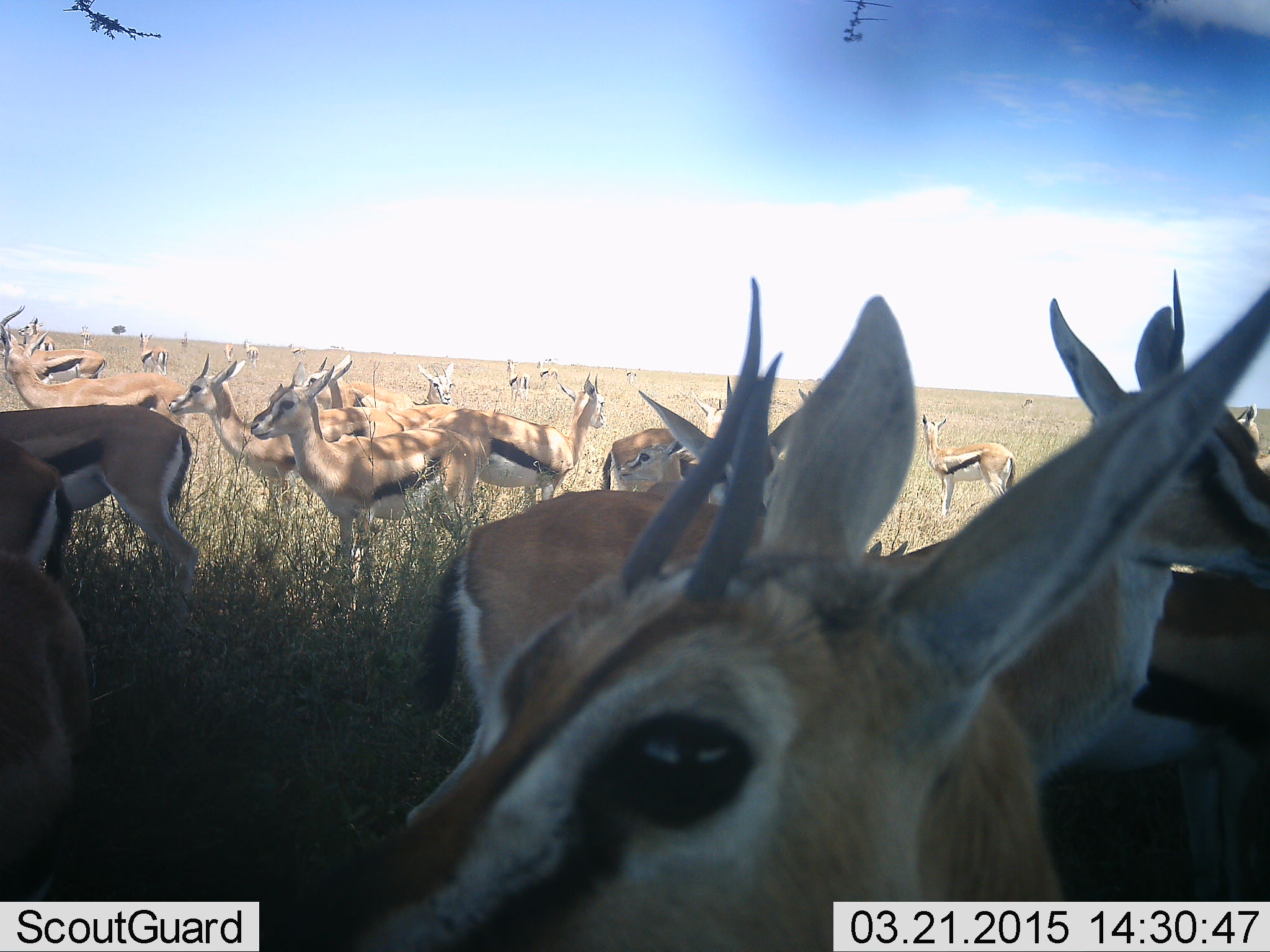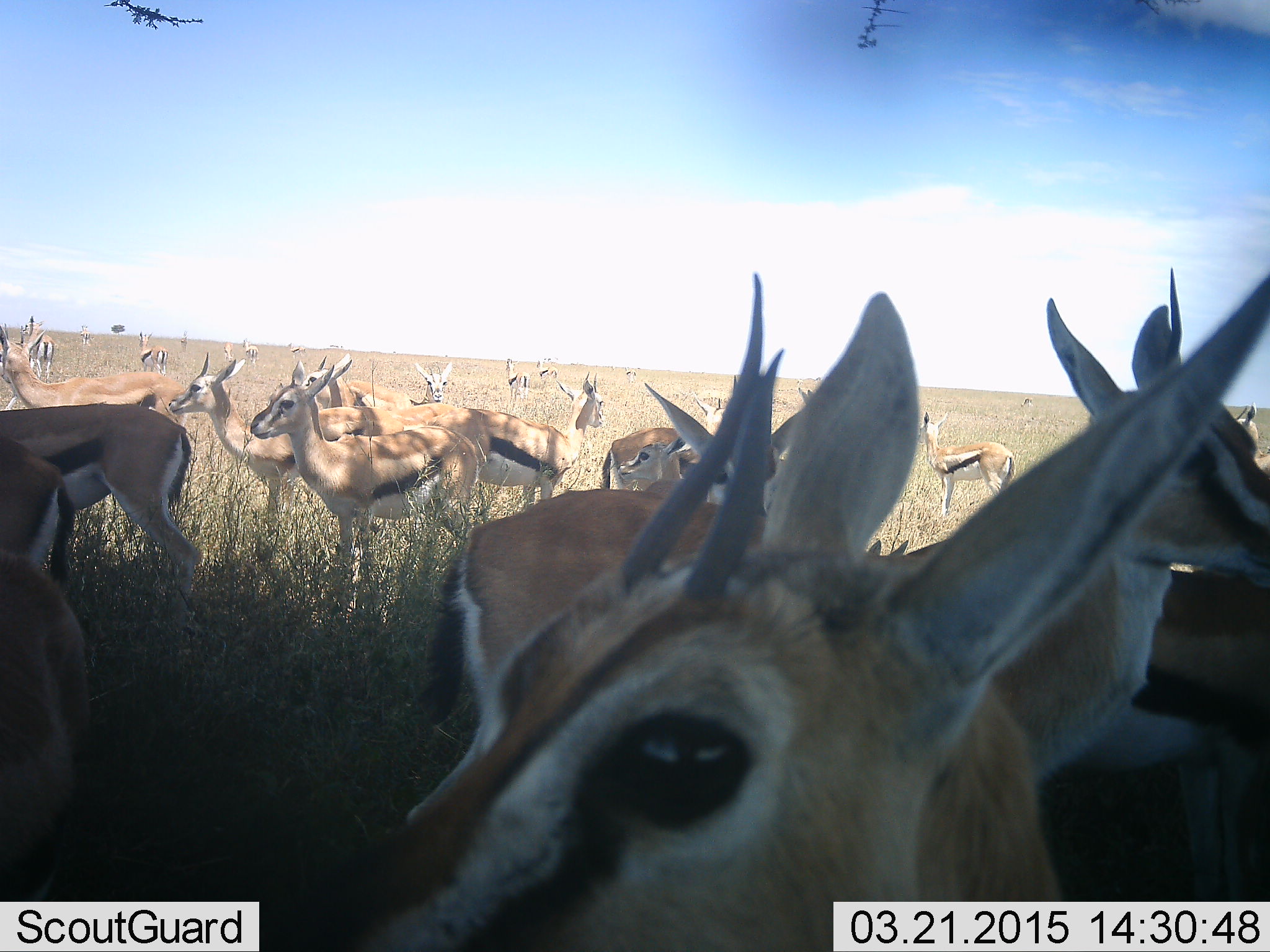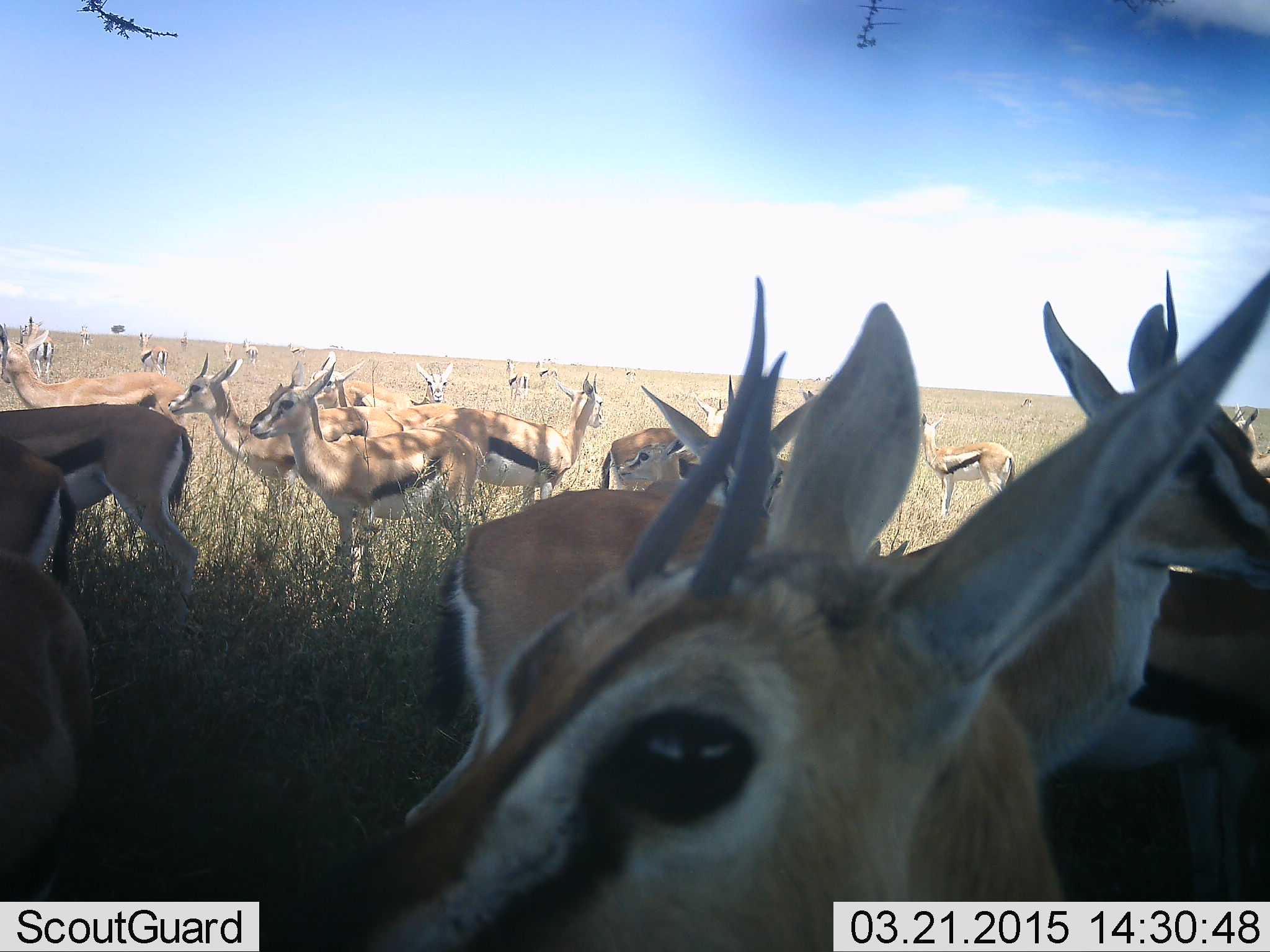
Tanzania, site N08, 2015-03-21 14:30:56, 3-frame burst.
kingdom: Animalia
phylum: Chordata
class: Mammalia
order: Artiodactyla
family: Bovidae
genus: Eudorcas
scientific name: Eudorcas thomsonii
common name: thomson's gazelle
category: gazellethomsons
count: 11-50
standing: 100%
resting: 0%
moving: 40%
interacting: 10%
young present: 10%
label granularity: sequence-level